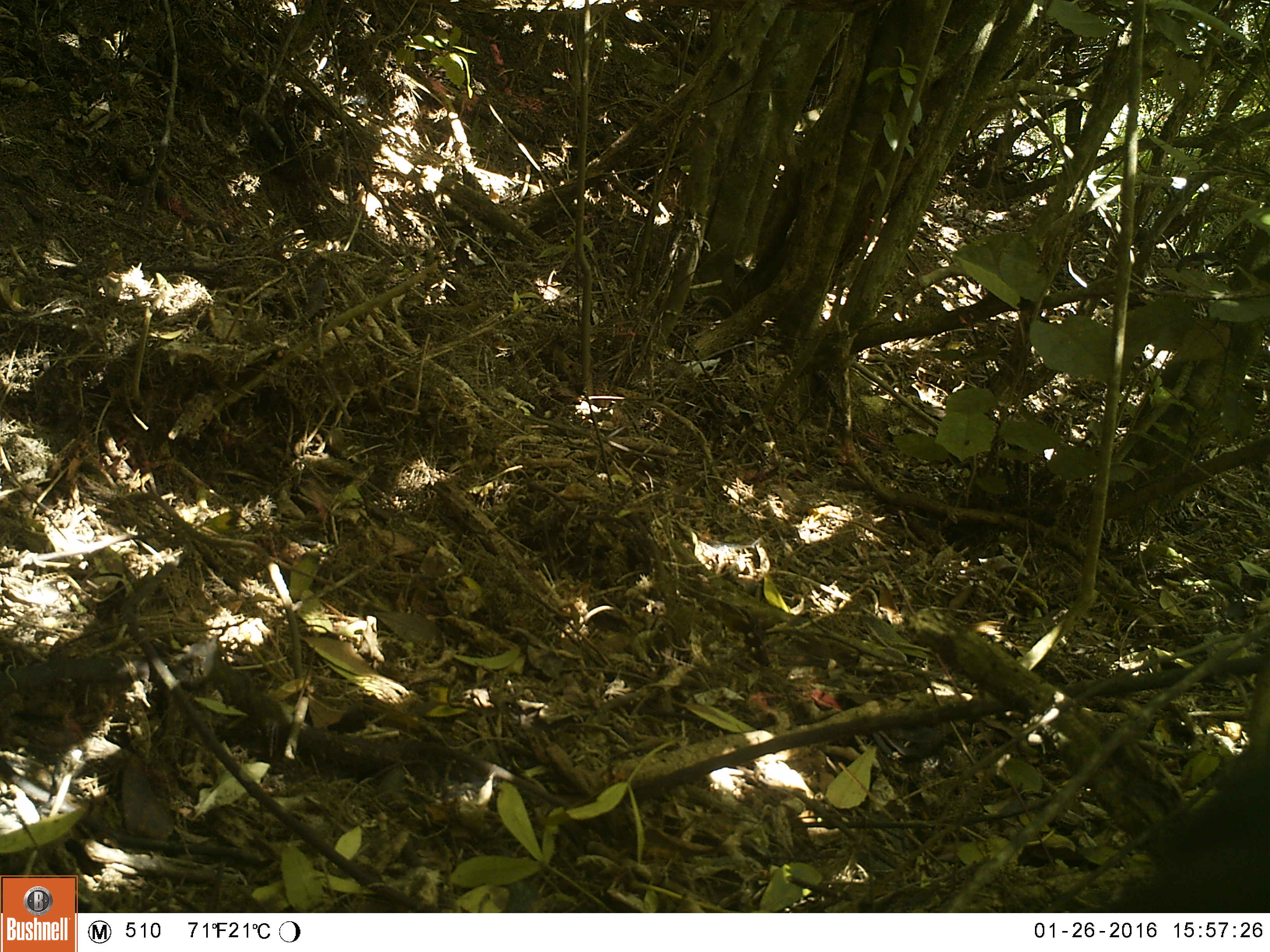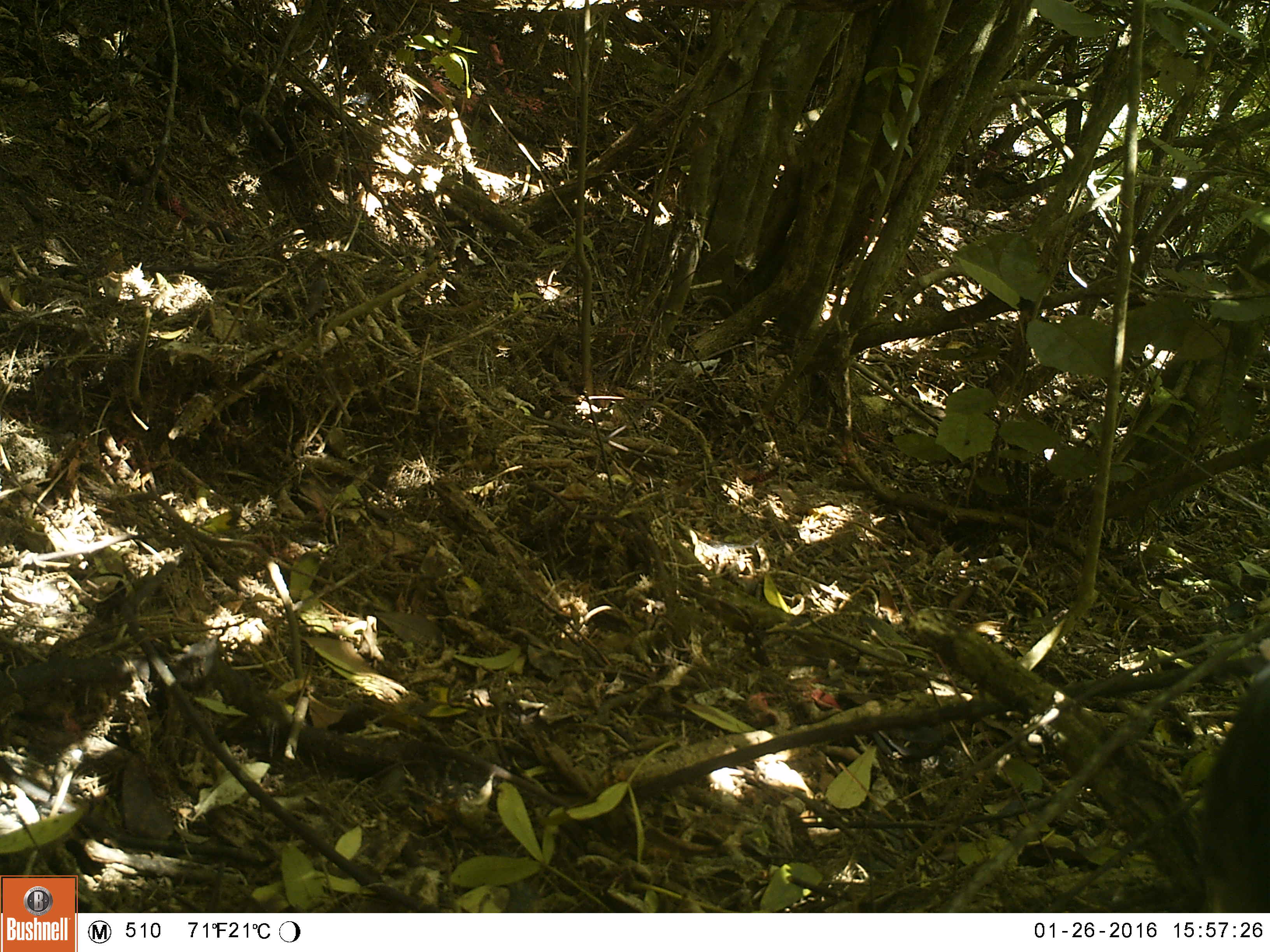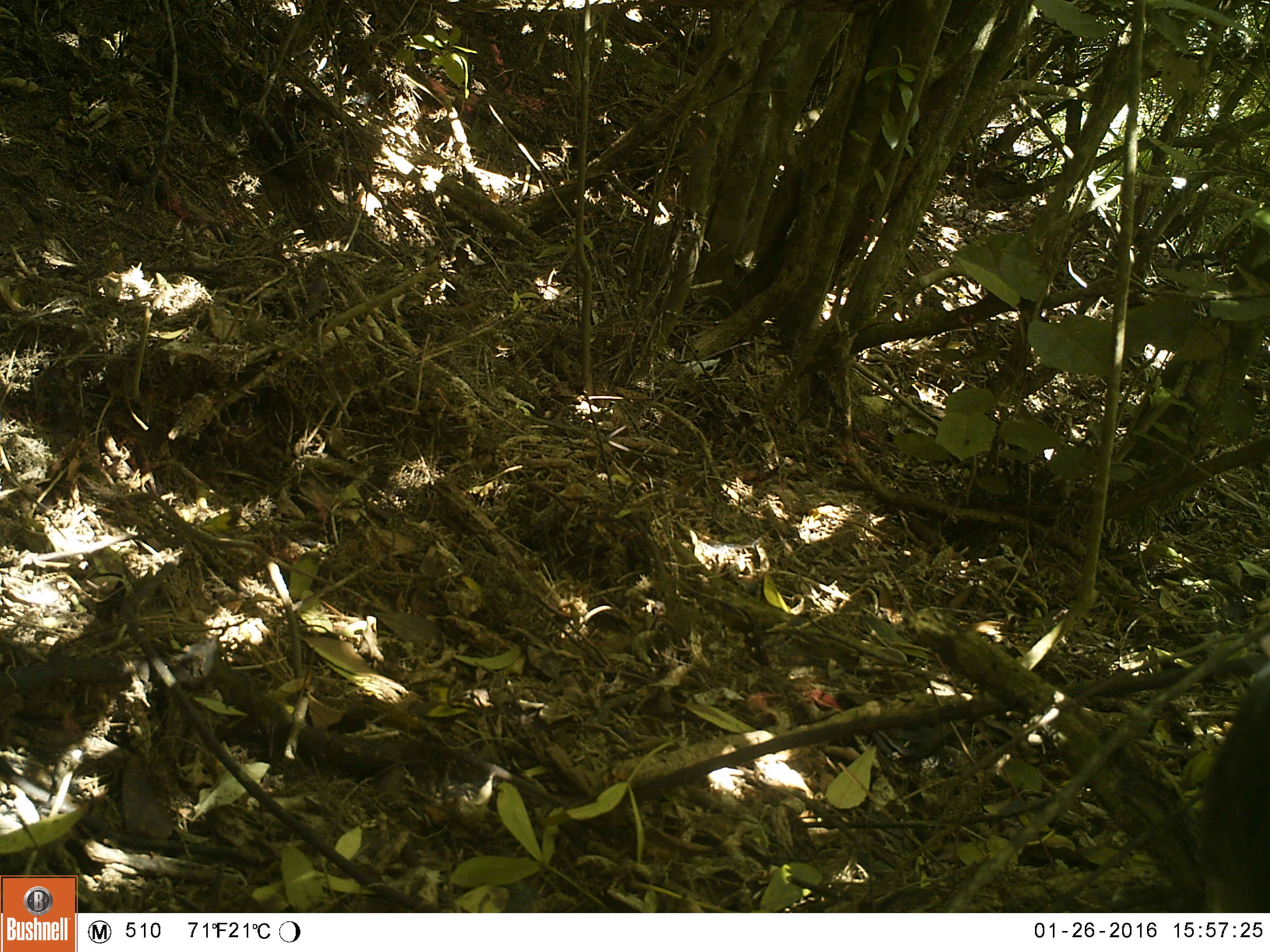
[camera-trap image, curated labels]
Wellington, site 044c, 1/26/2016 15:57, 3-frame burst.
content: unidentified animal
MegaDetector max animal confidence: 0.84